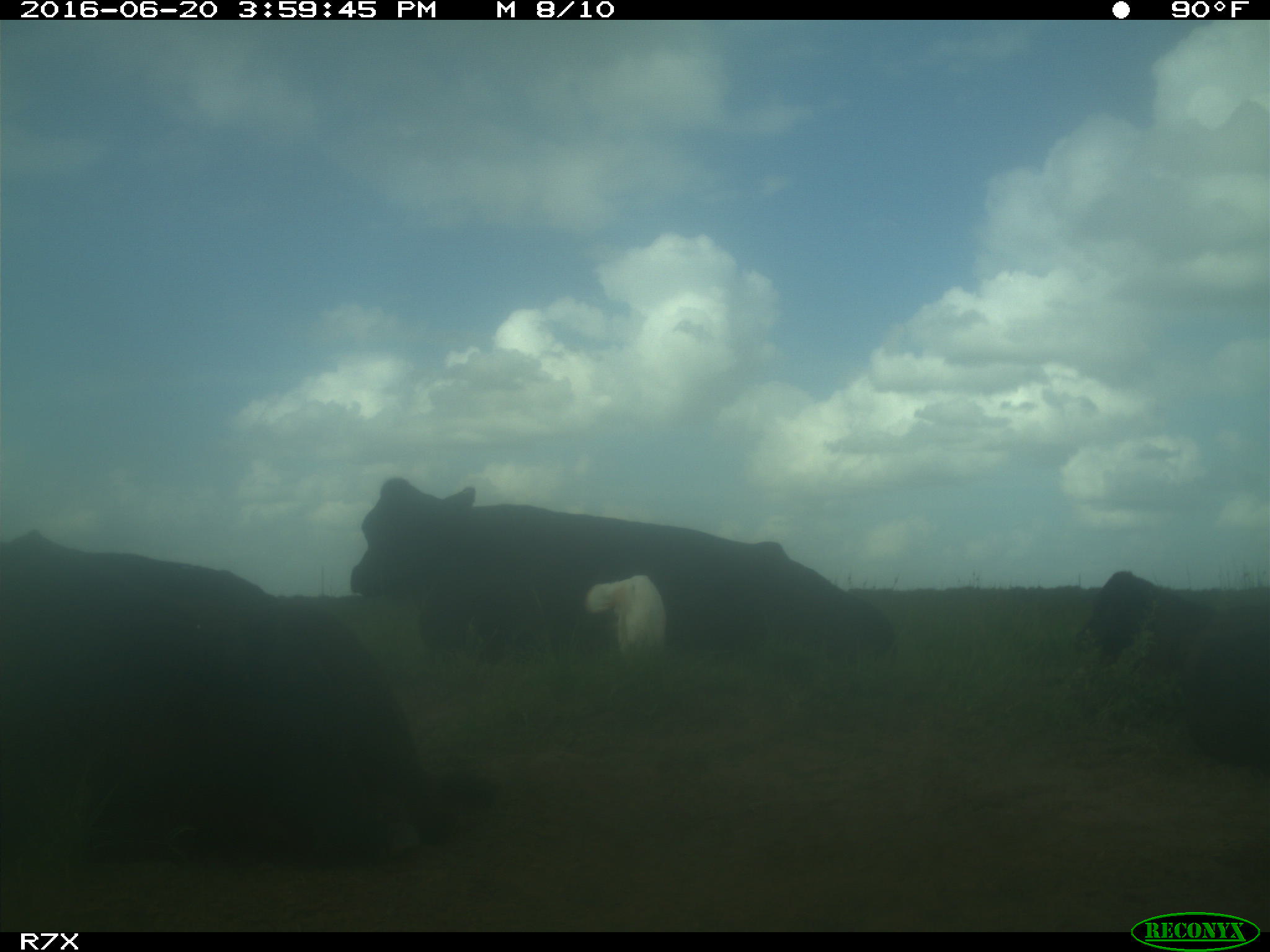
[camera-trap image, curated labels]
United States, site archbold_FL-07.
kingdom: Animalia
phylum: Chordata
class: Mammalia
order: Artiodactyla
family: Bovidae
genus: Bos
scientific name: Bos taurus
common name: domestic cow